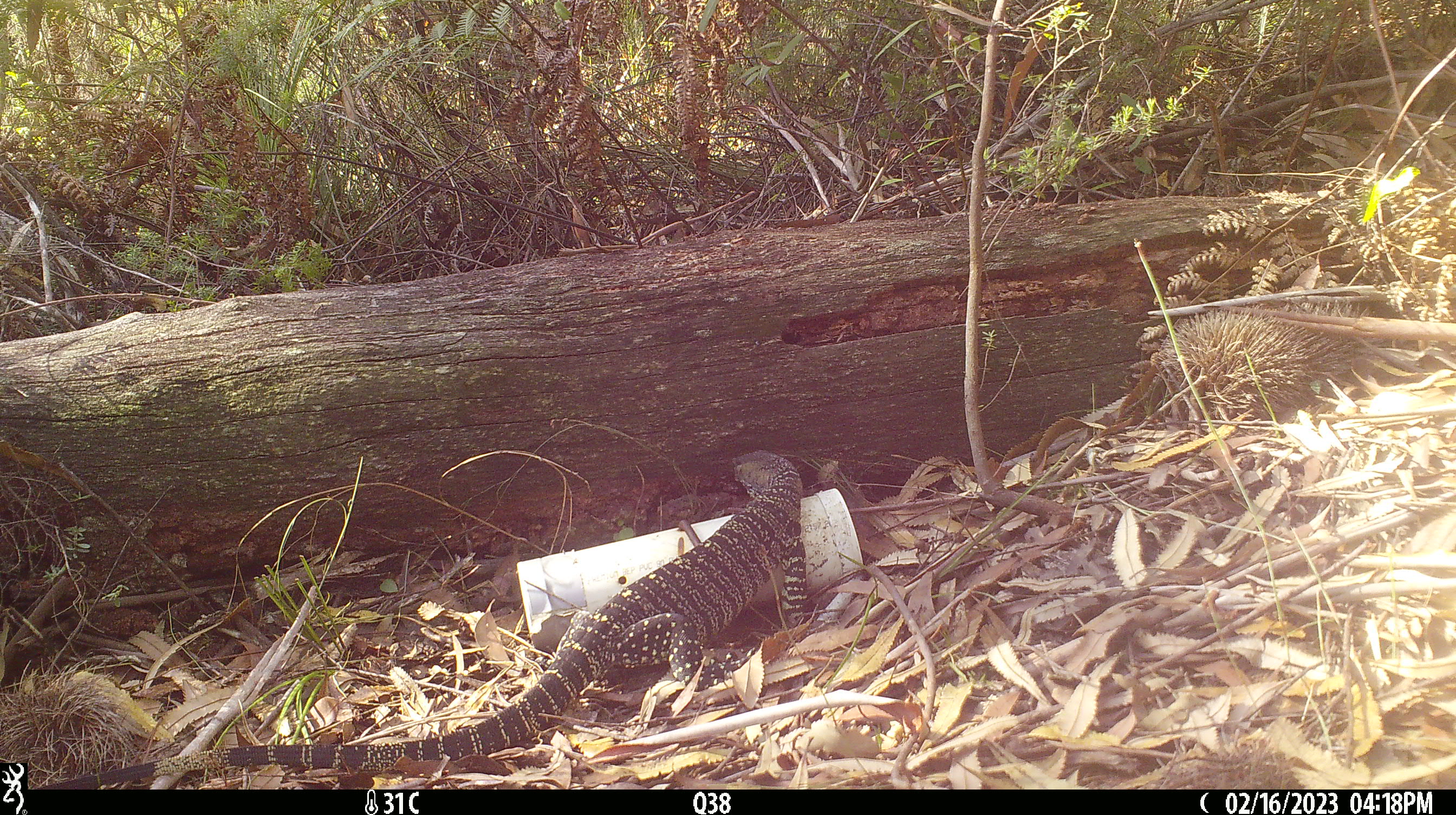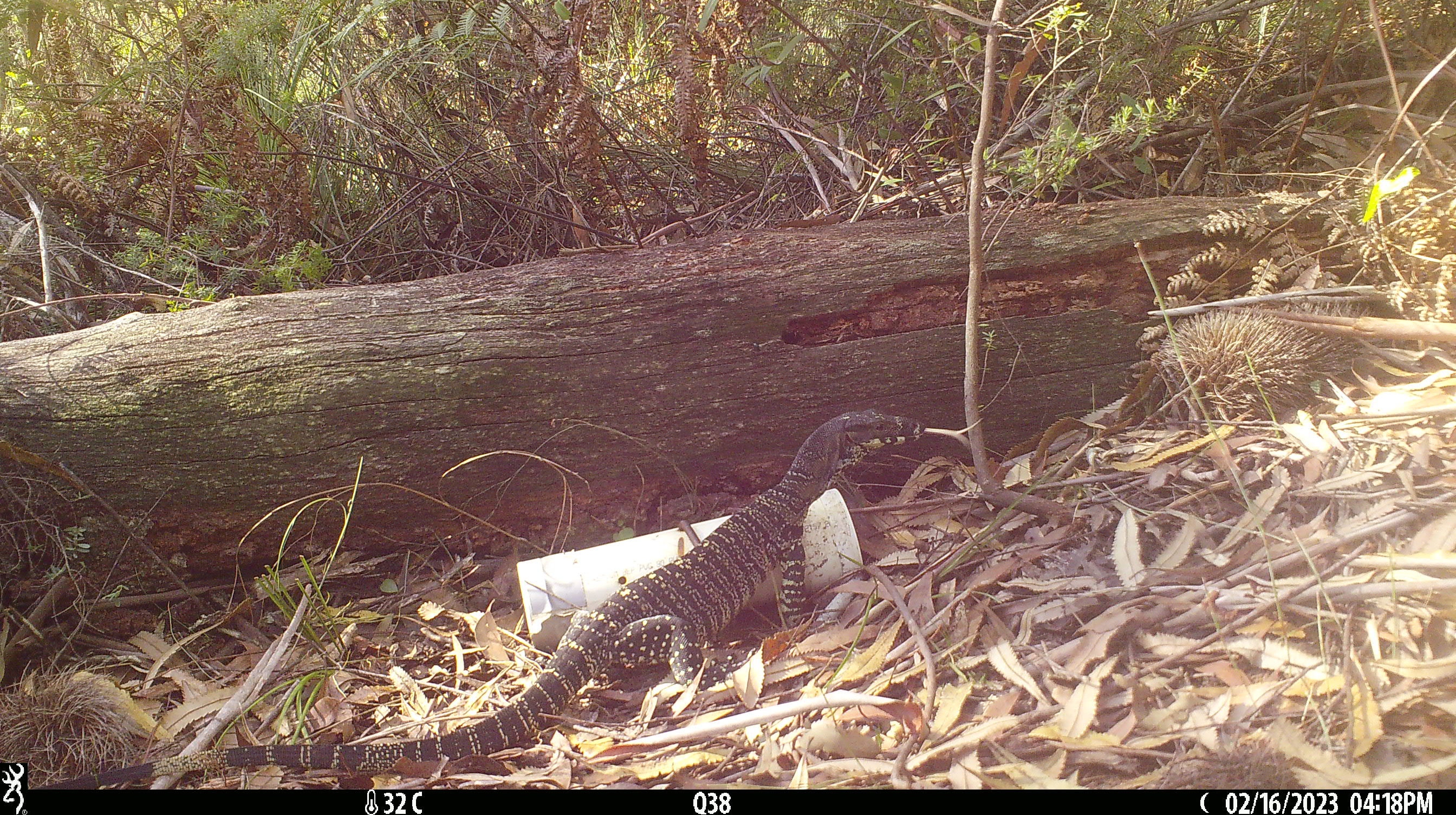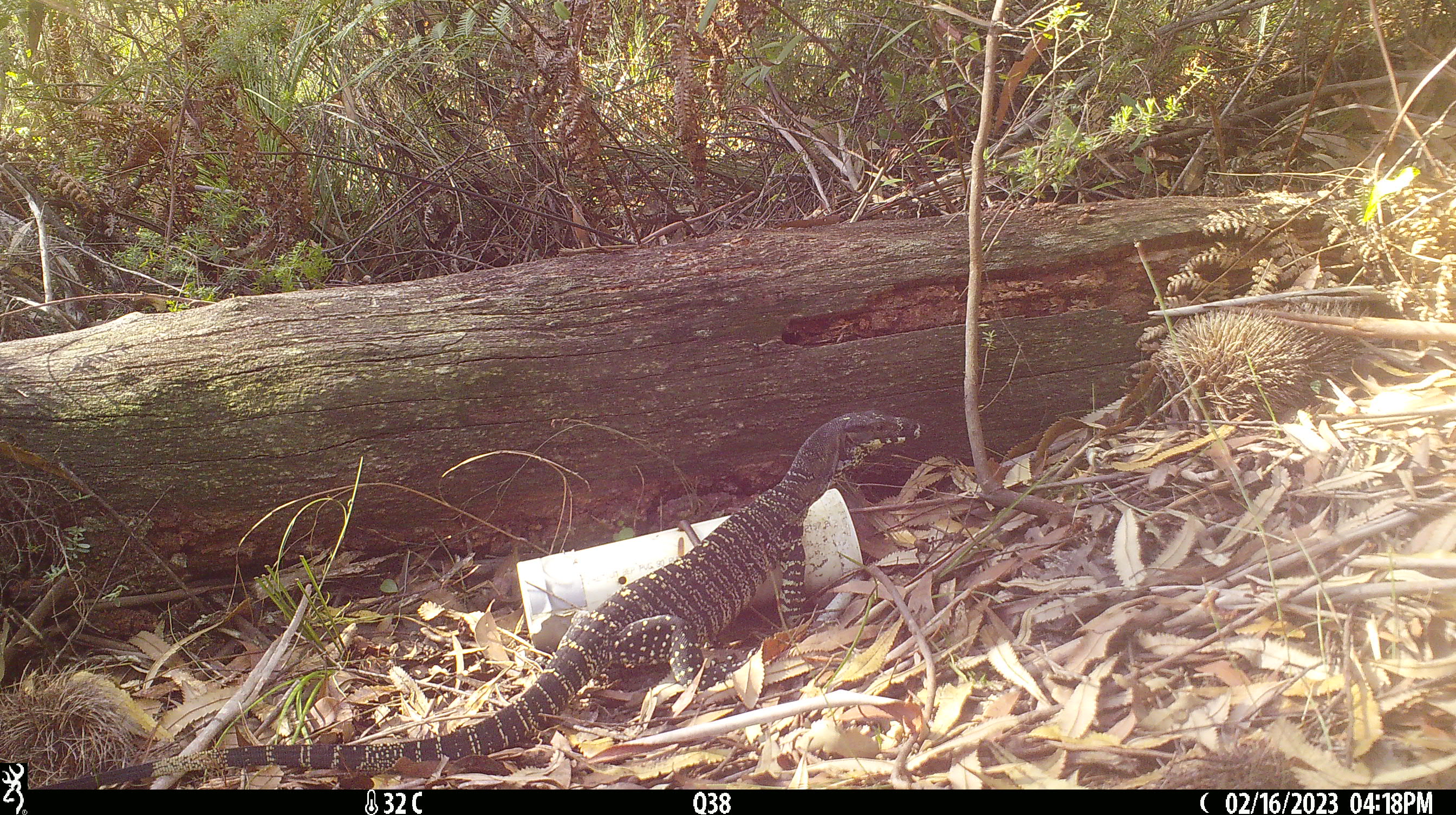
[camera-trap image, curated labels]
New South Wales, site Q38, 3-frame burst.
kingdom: Animalia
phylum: Chordata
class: Reptilia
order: Squamata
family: Varanidae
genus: Varanus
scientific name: Varanus varius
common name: lace monitor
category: goanna